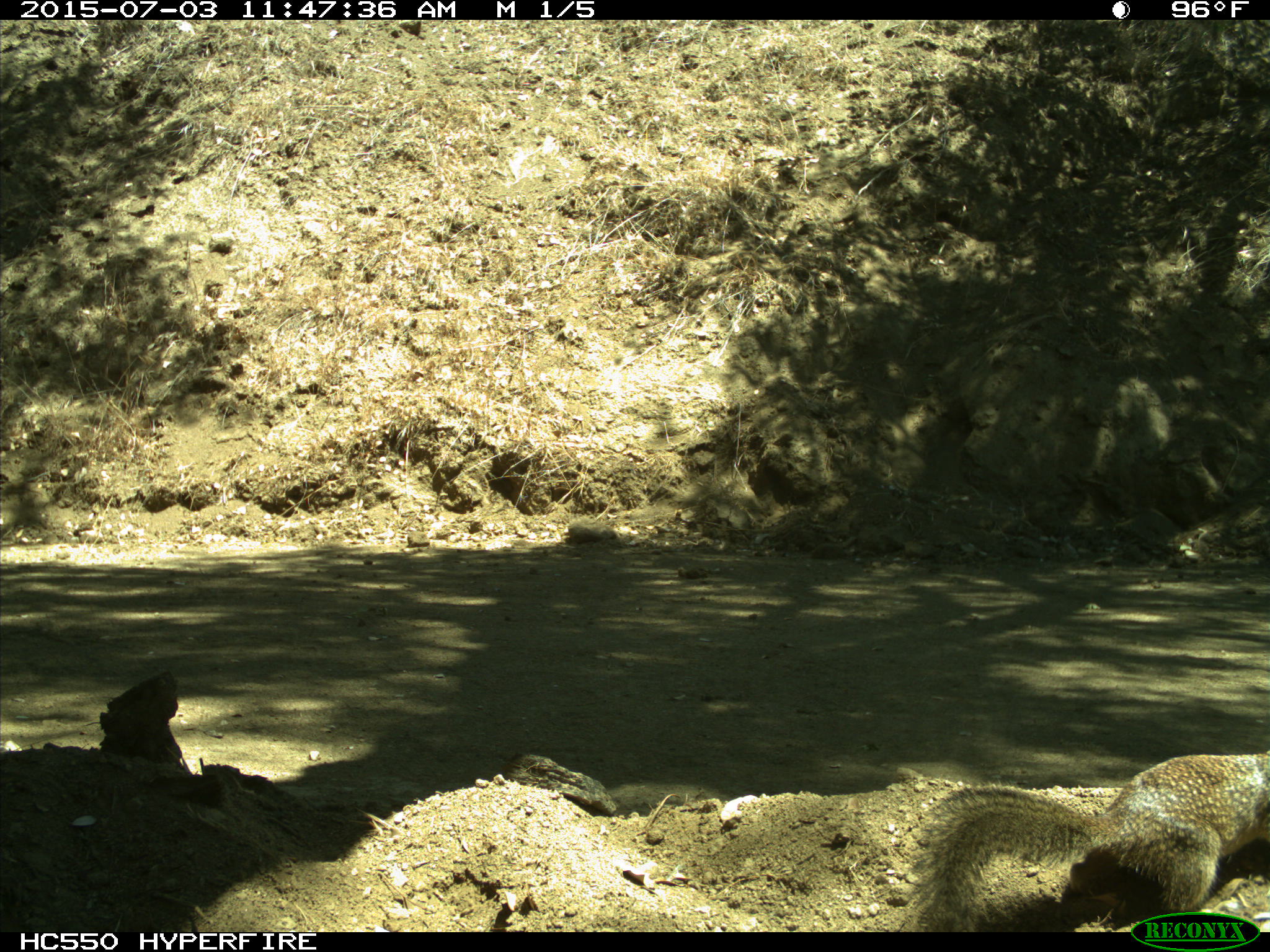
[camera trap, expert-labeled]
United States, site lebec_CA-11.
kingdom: Animalia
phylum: Chordata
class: Mammalia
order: Rodentia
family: Sciuridae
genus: Otospermophilus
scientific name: Otospermophilus beecheyi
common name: california ground squirrel